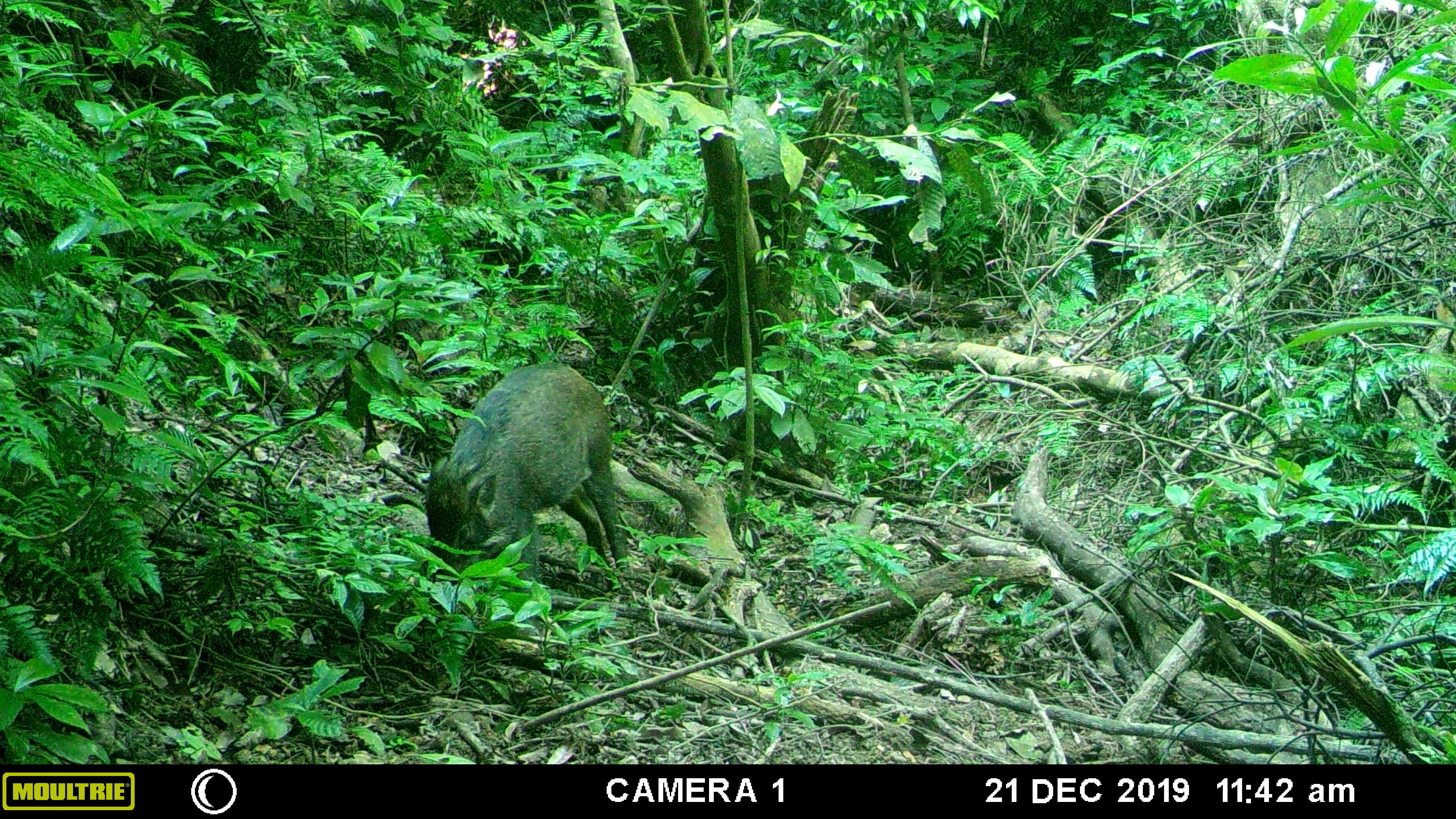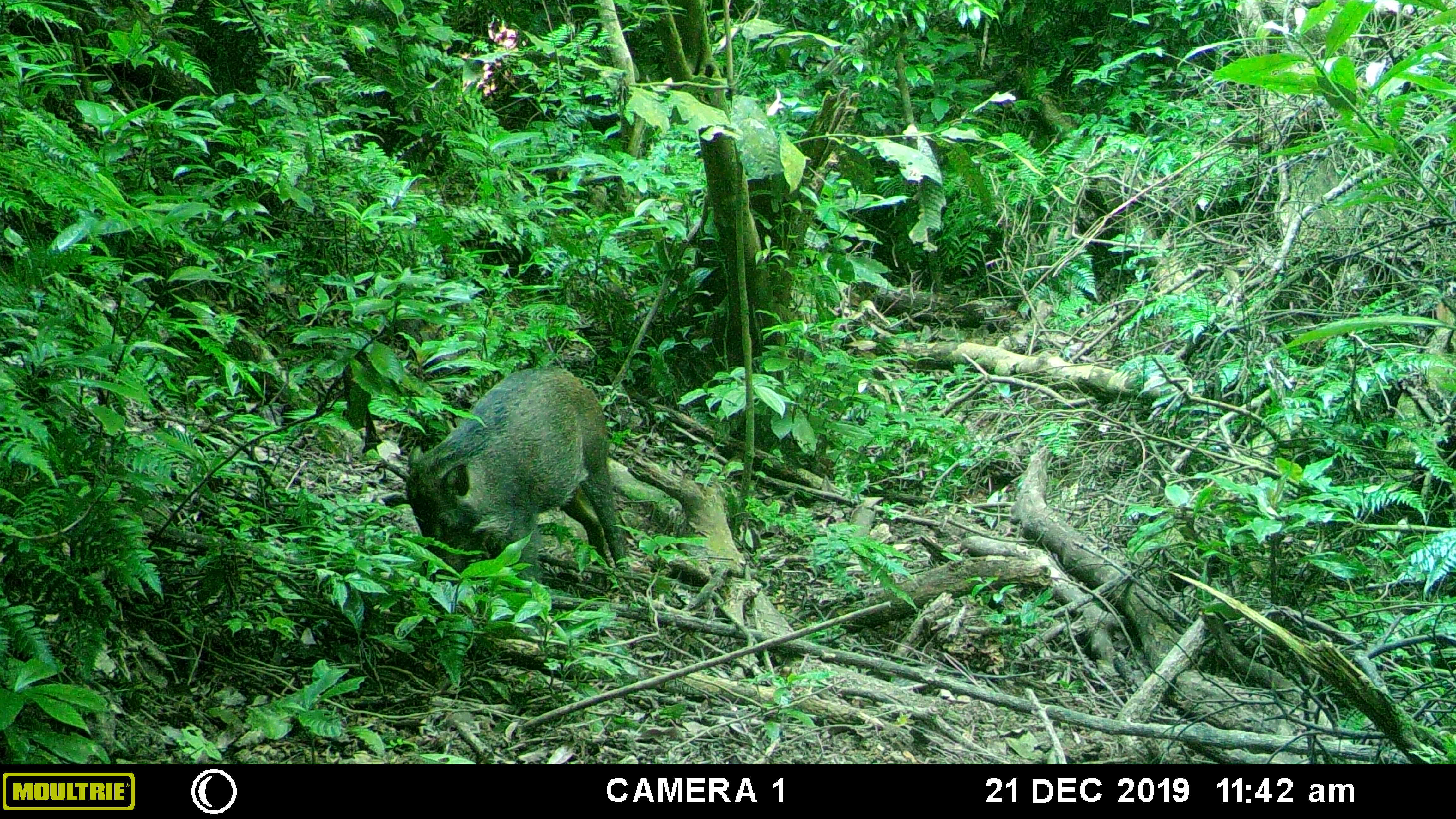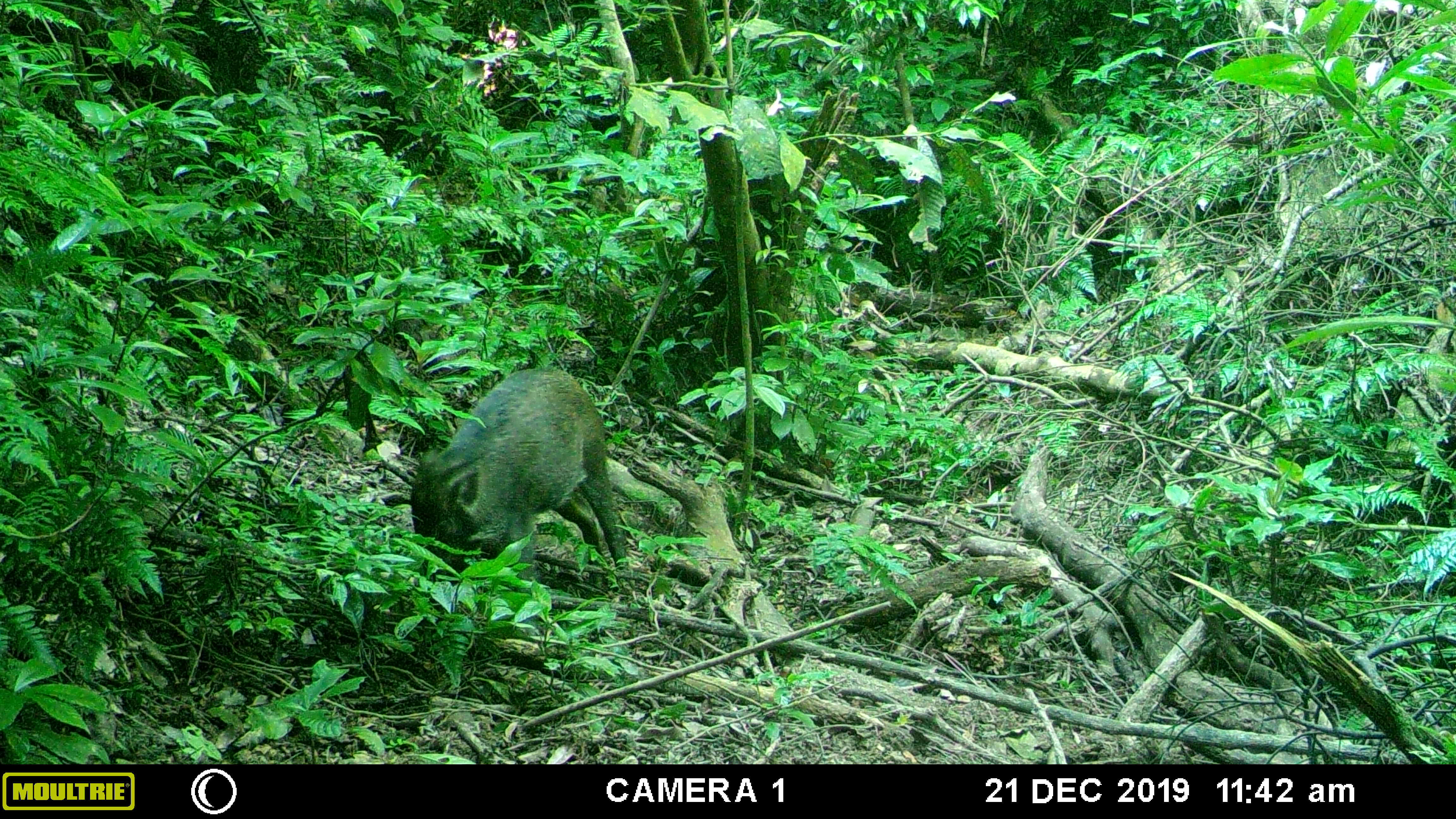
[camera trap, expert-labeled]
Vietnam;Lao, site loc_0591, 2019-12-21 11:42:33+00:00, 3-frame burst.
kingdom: Animalia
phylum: Chordata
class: Mammalia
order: Artiodactyla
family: Suidae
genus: Sus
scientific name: Sus scrofa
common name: eurasian wild pig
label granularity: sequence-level